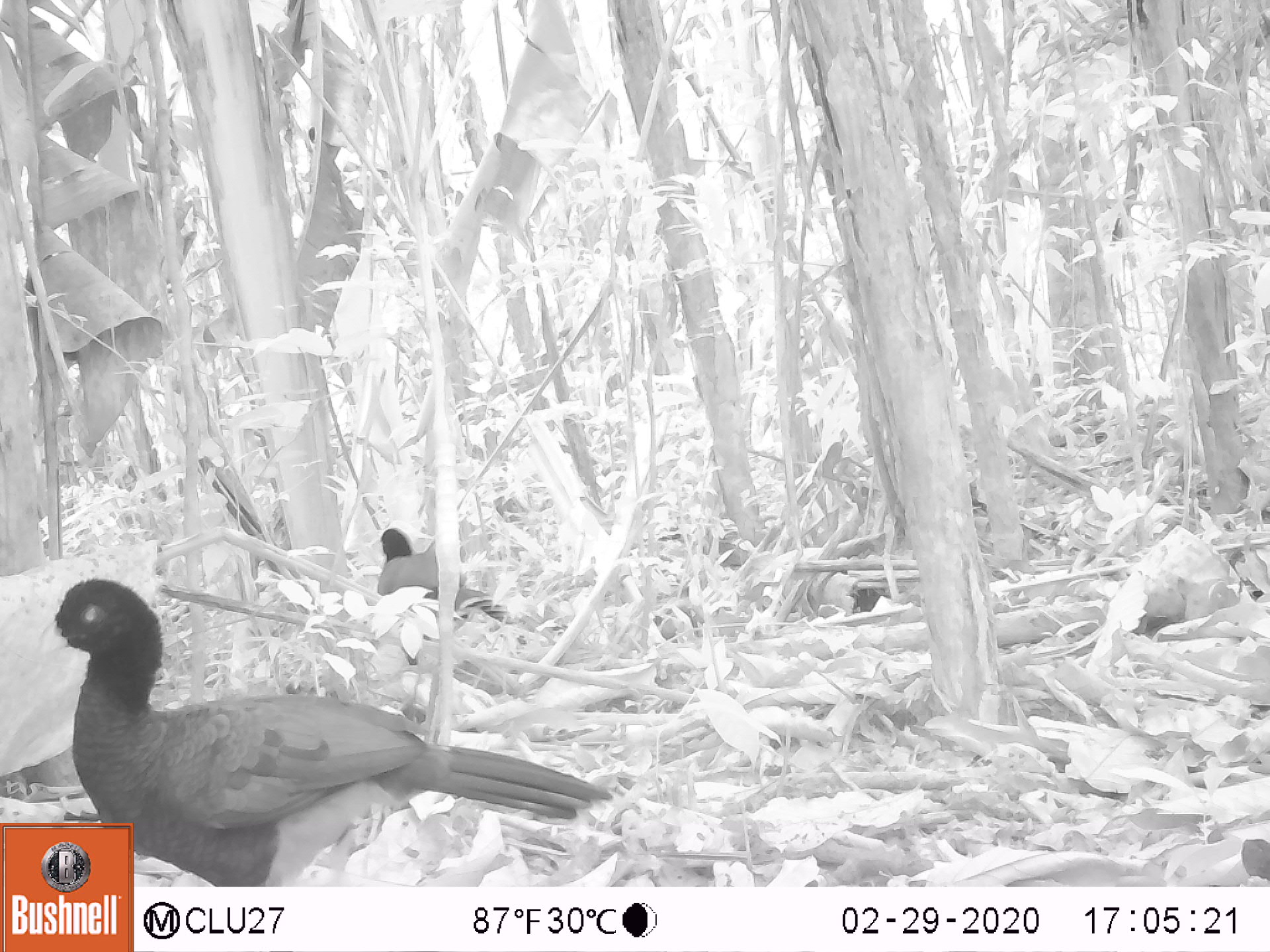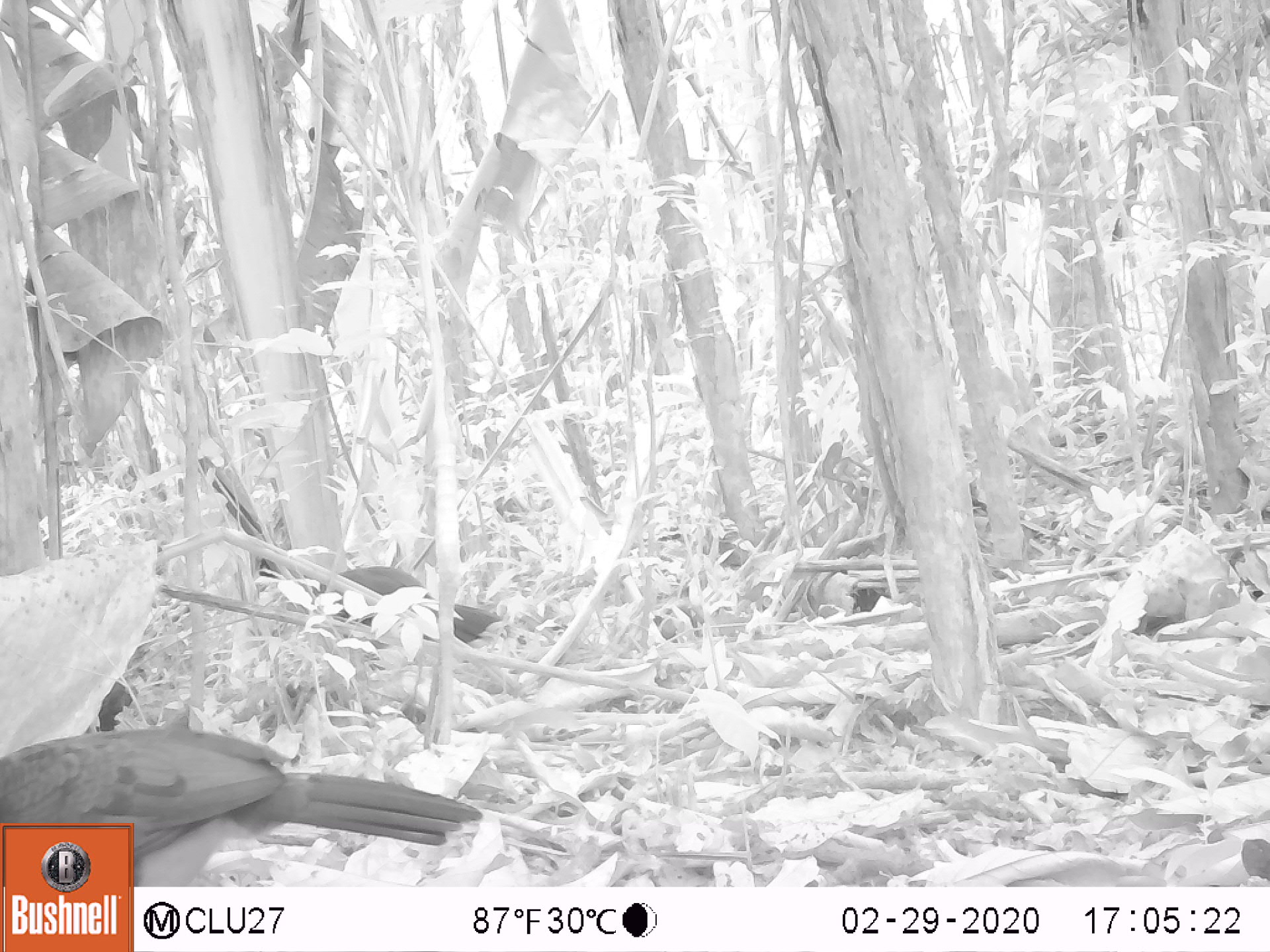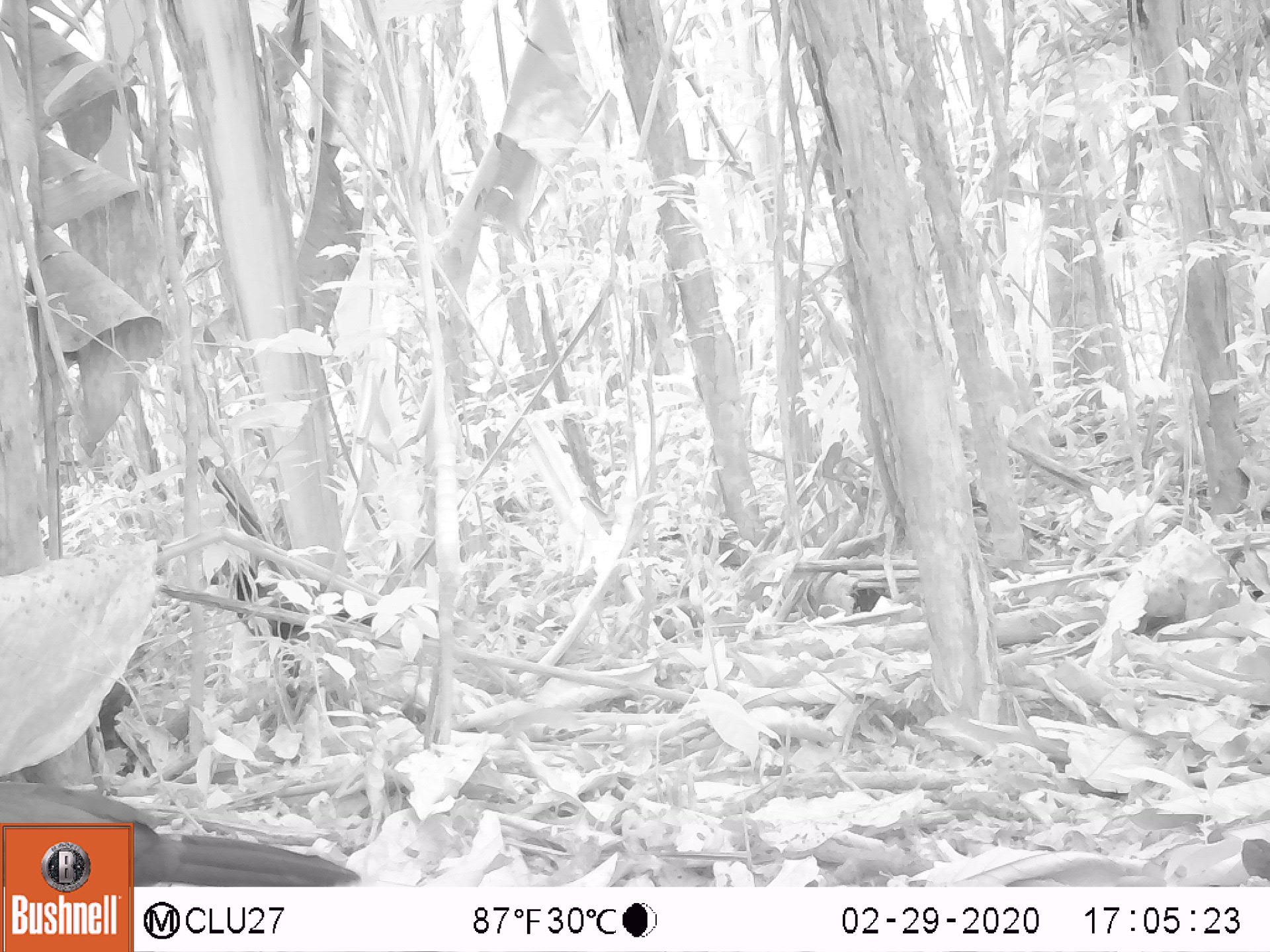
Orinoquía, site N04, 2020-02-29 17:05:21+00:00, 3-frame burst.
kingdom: Animalia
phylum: Chordata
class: Aves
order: Galliformes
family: Cracidae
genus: Mitu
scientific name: Mitu salvini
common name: salvin's currasow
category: salvins curassow